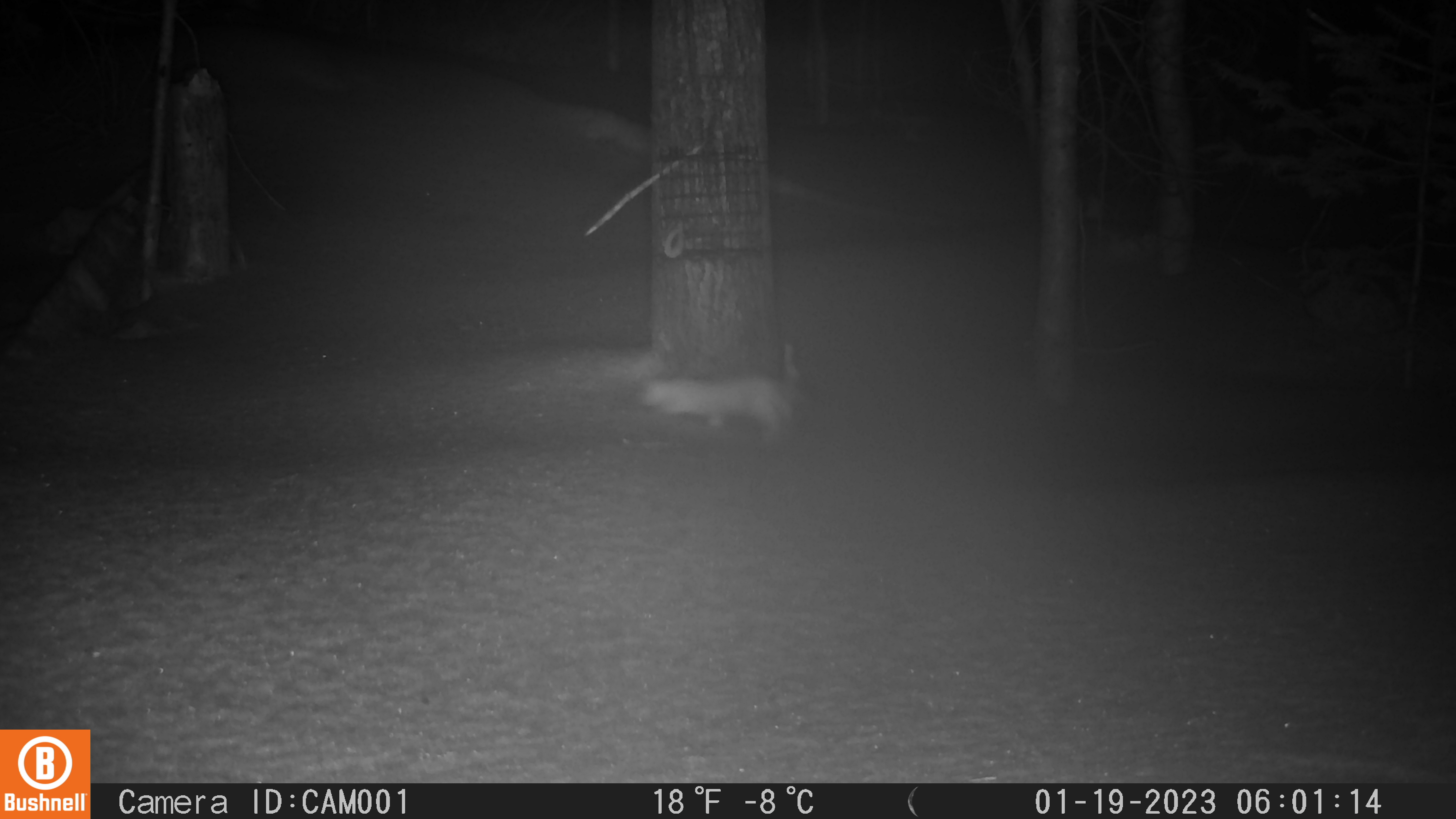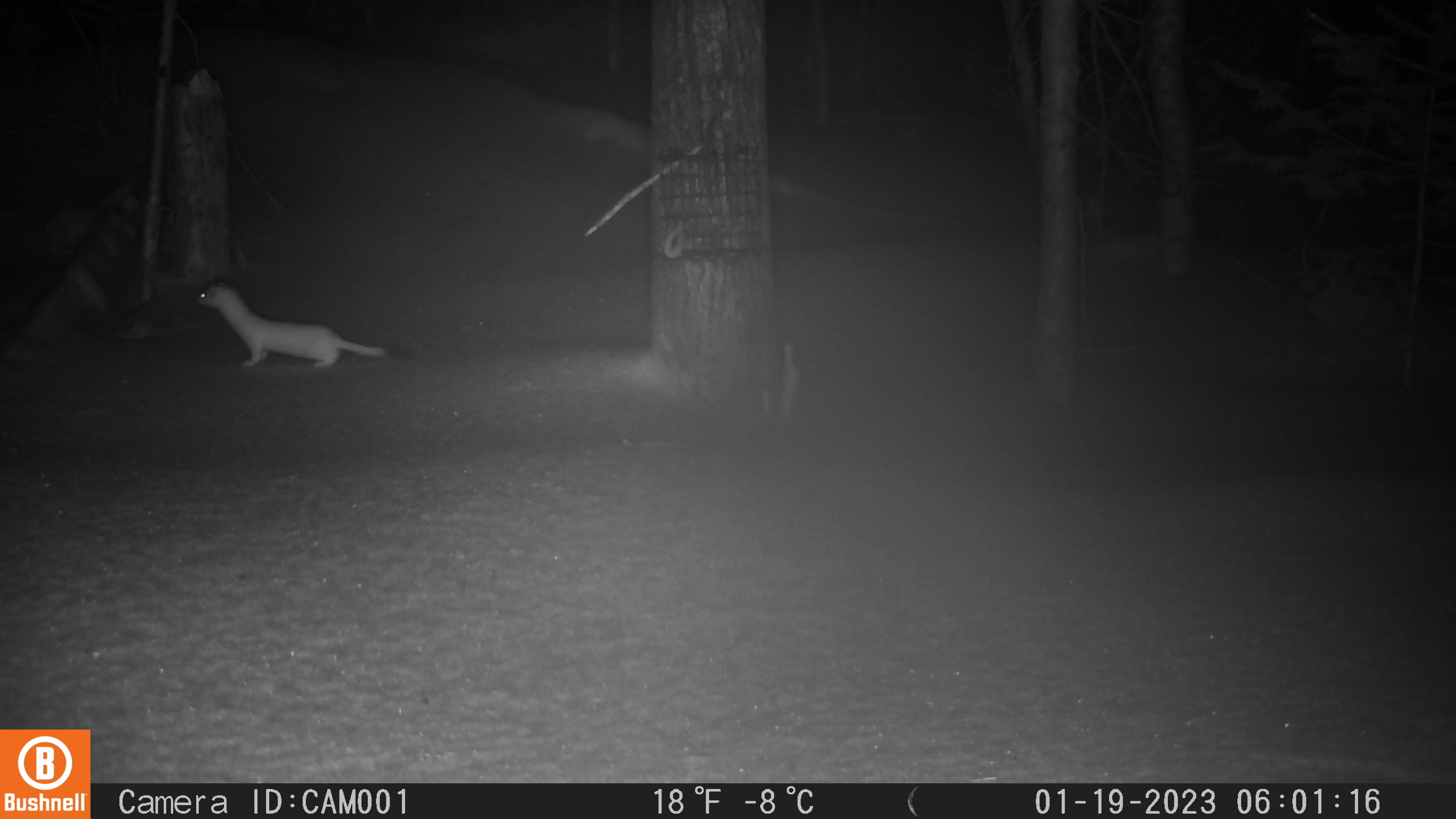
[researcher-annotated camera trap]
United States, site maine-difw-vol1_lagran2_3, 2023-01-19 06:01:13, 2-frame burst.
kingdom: Animalia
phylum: Chordata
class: Mammalia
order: Carnivora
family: Mustelidae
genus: Mustela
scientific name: Mustela richardsonii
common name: short-tailed weasel